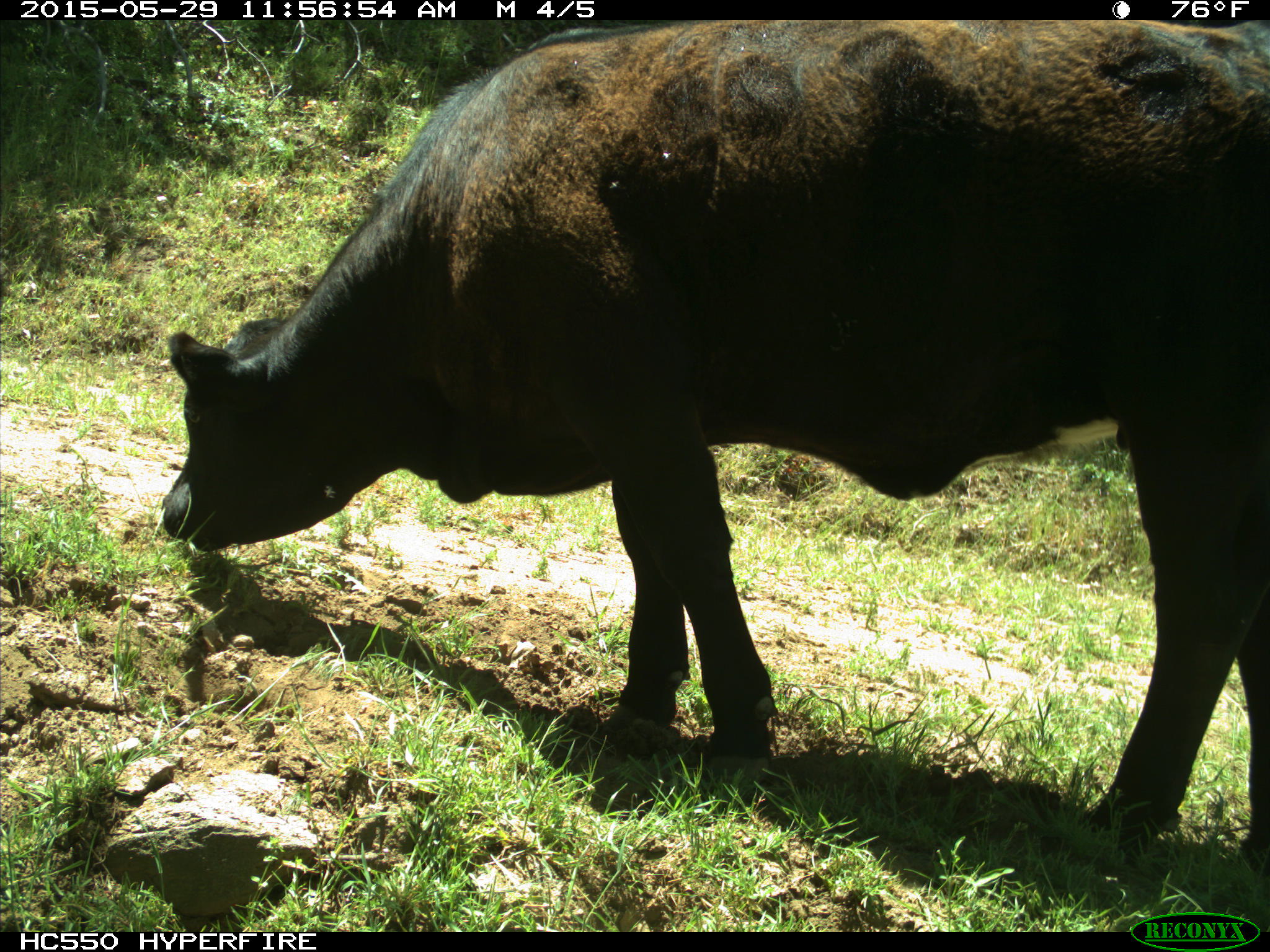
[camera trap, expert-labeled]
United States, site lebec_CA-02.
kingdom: Animalia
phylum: Chordata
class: Mammalia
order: Artiodactyla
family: Bovidae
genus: Bos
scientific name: Bos taurus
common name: domestic cow